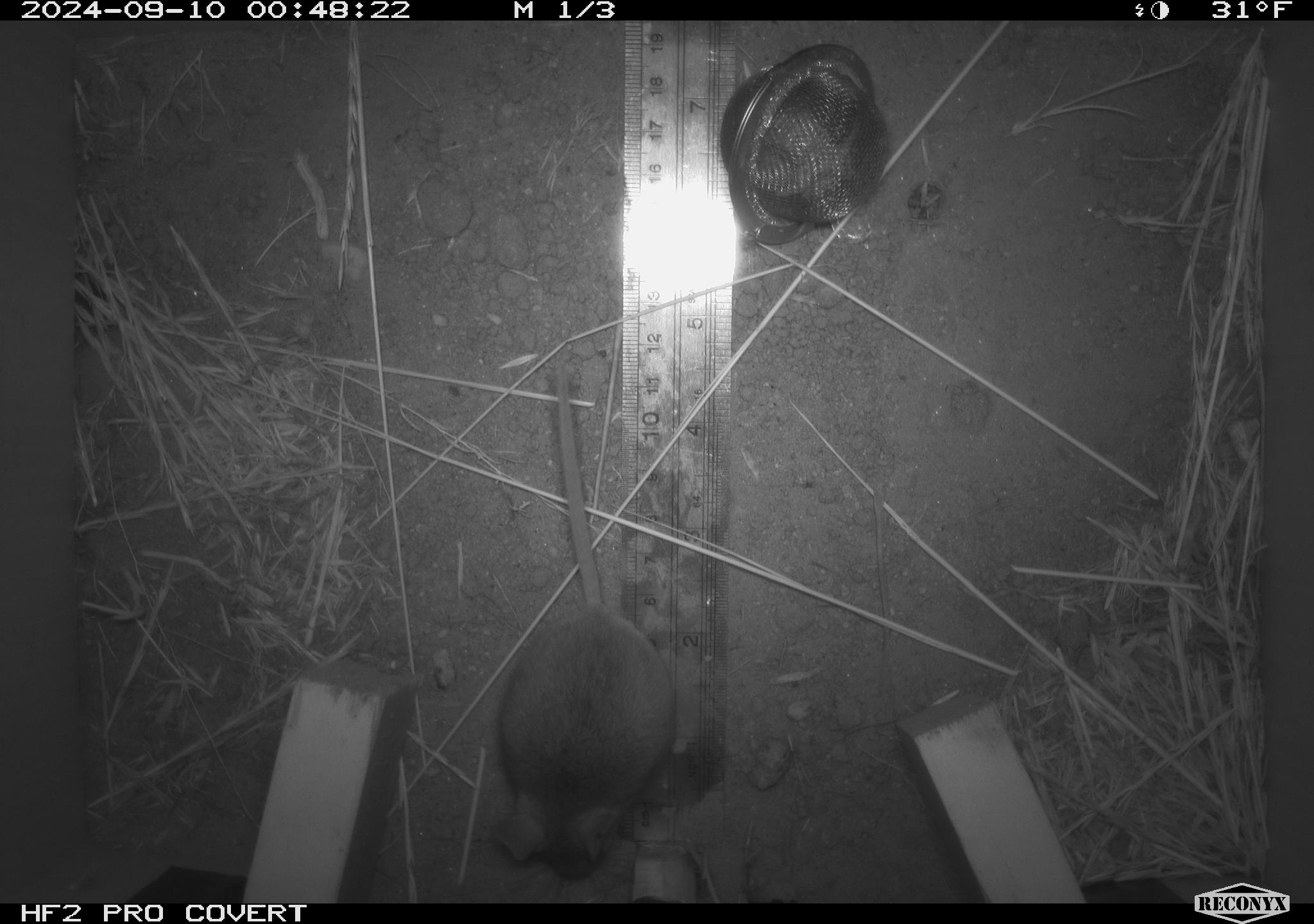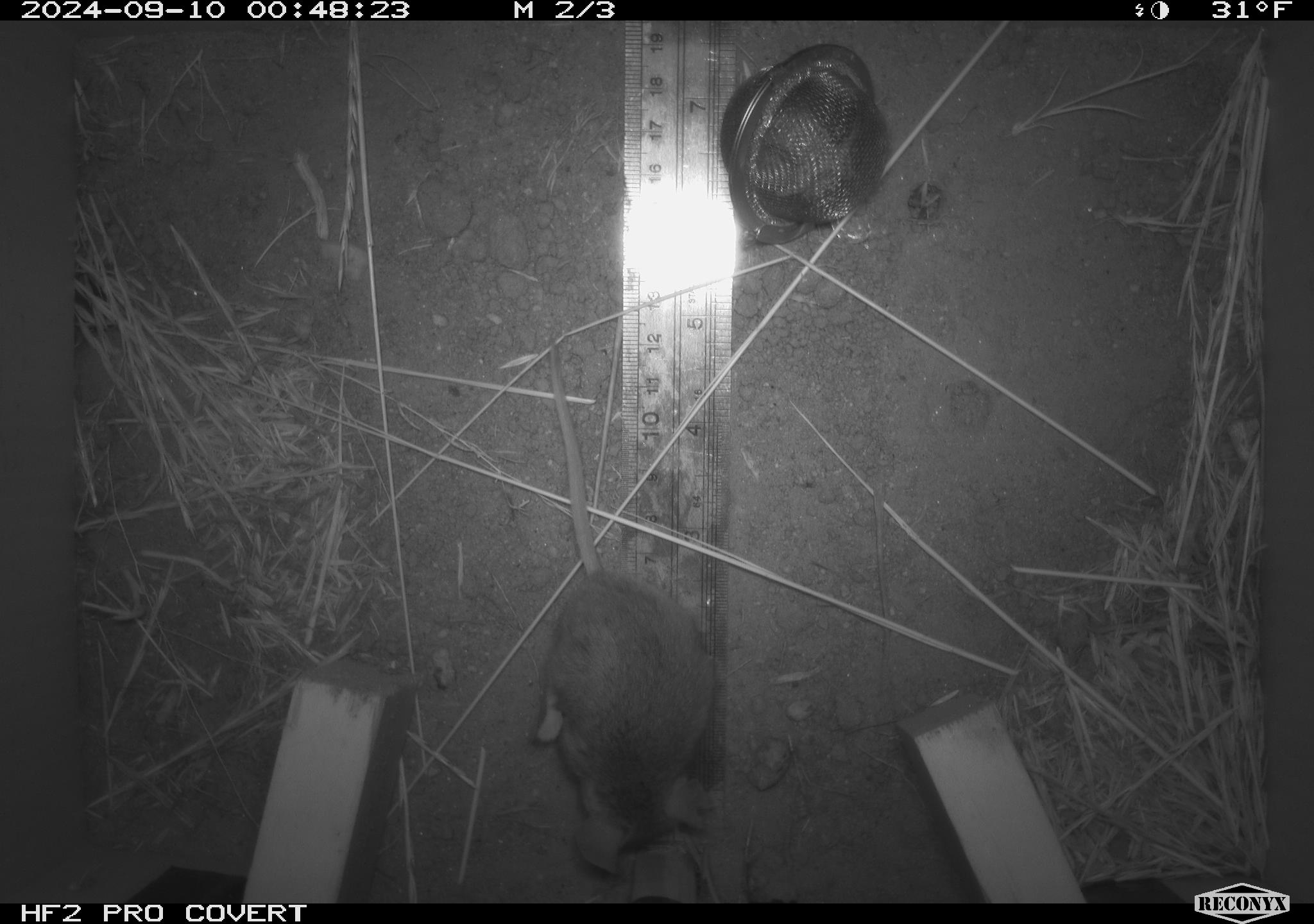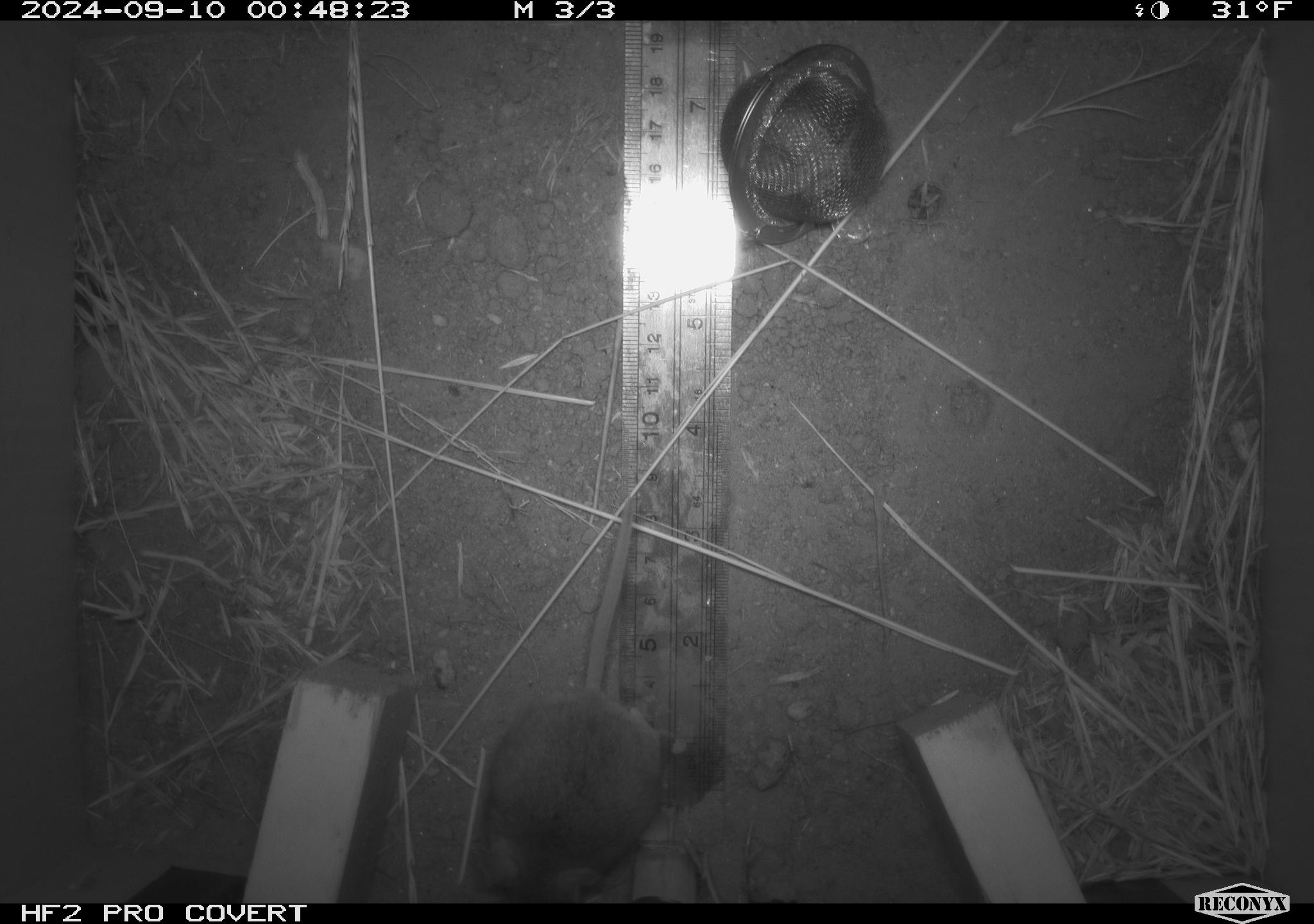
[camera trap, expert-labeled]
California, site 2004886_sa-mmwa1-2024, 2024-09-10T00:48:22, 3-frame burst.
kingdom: Animalia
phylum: Chordata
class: Mammalia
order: Rodentia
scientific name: Rodentia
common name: mouse species